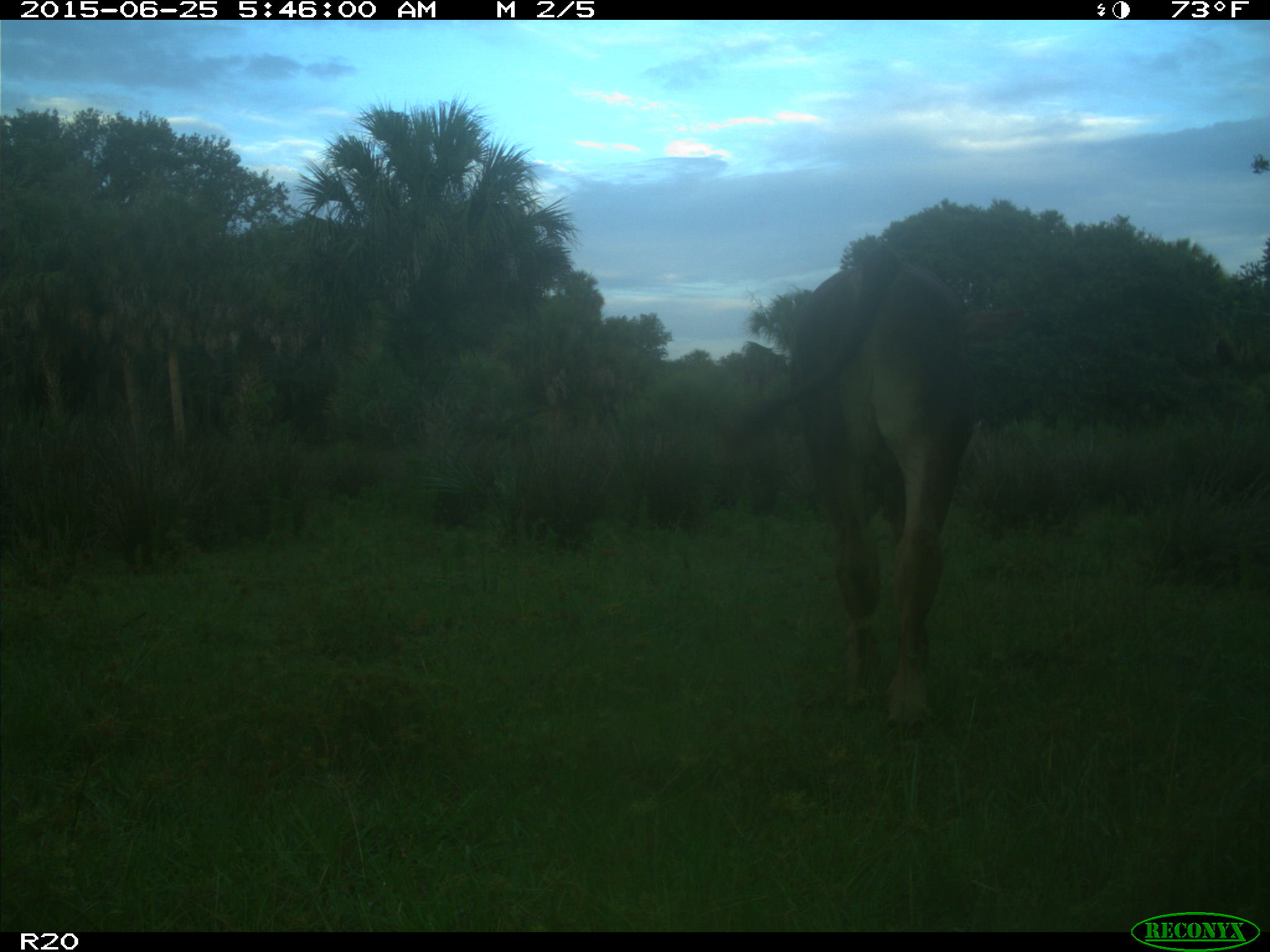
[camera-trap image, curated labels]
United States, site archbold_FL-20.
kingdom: Animalia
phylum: Chordata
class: Mammalia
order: Artiodactyla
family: Bovidae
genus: Bos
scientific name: Bos taurus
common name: domestic cow